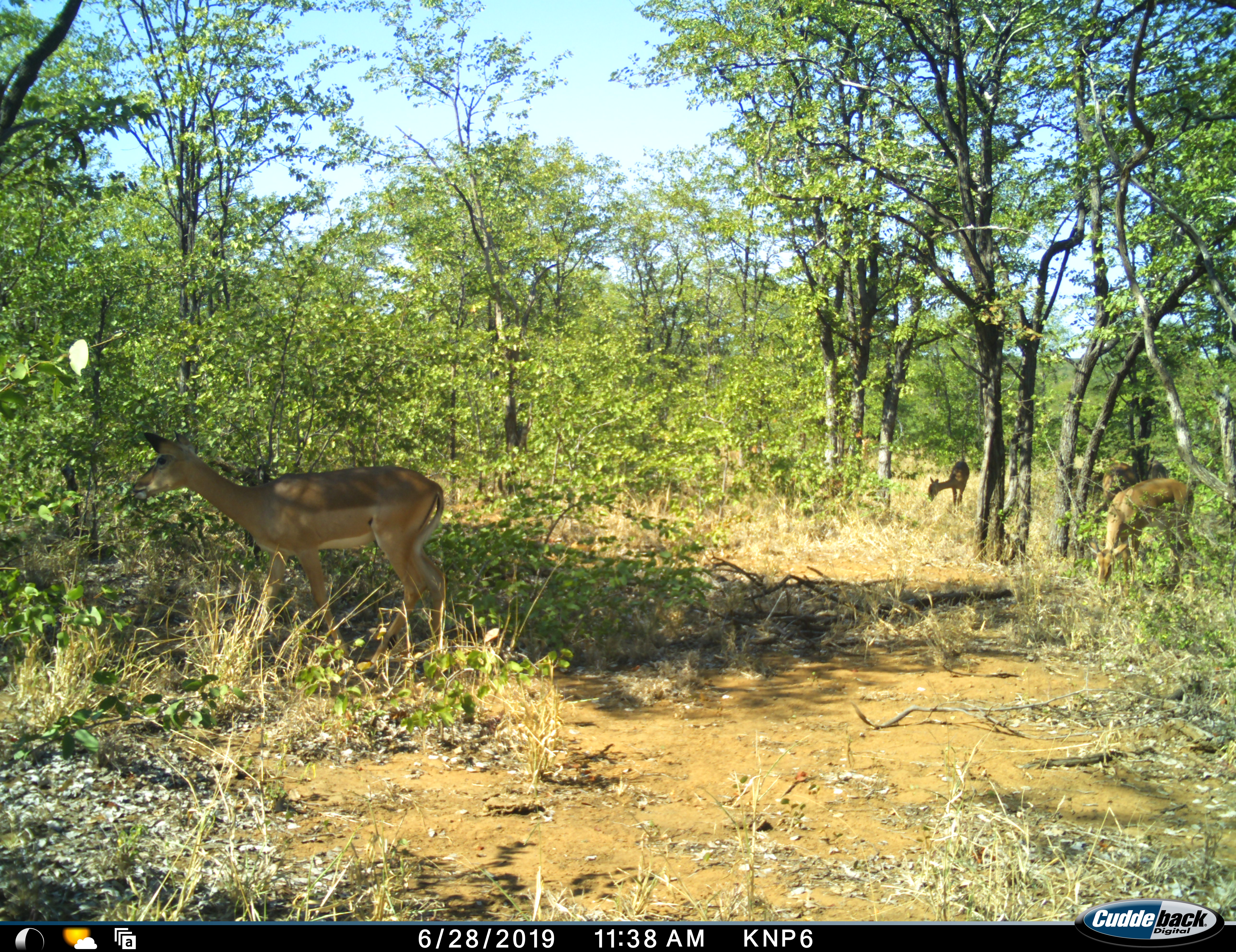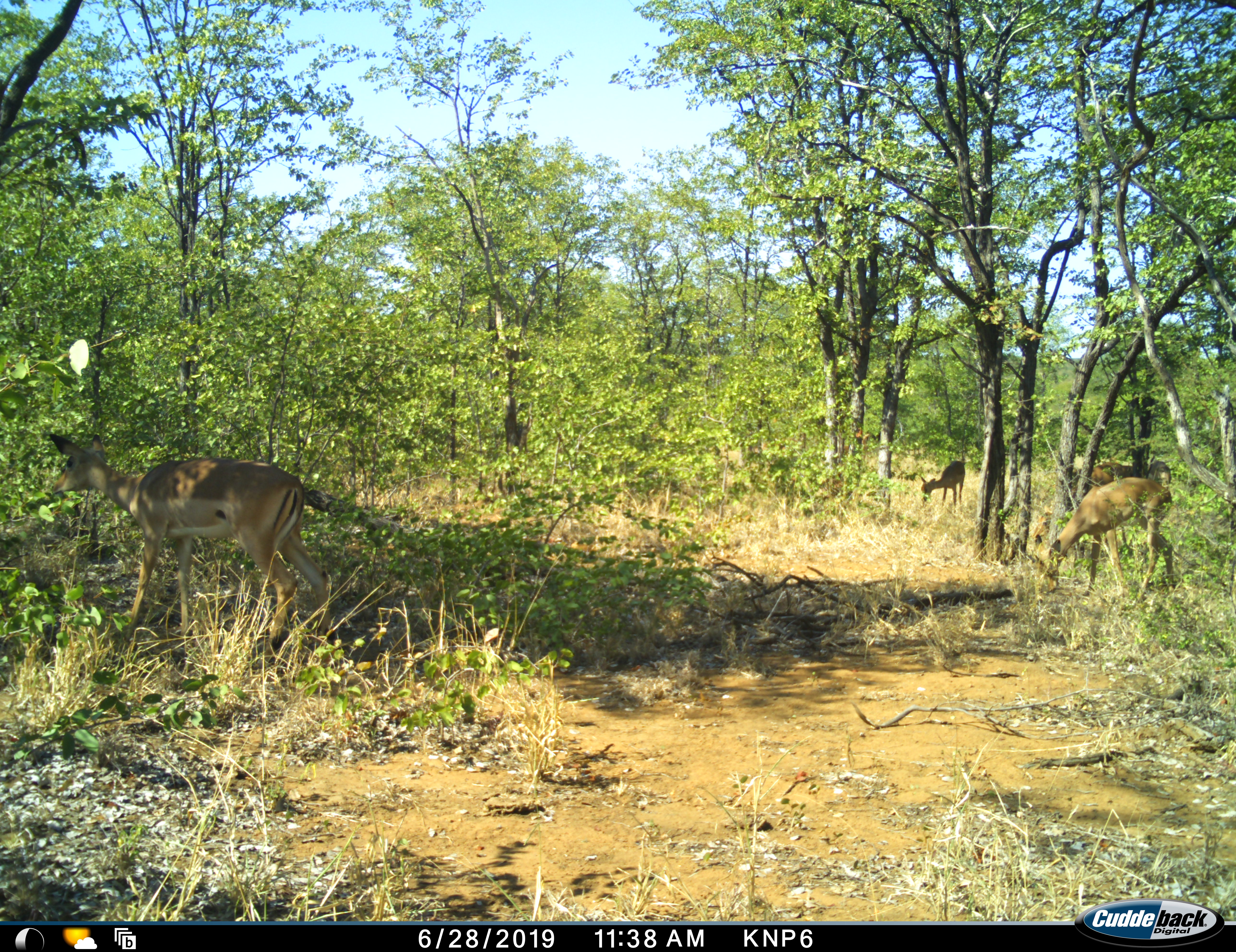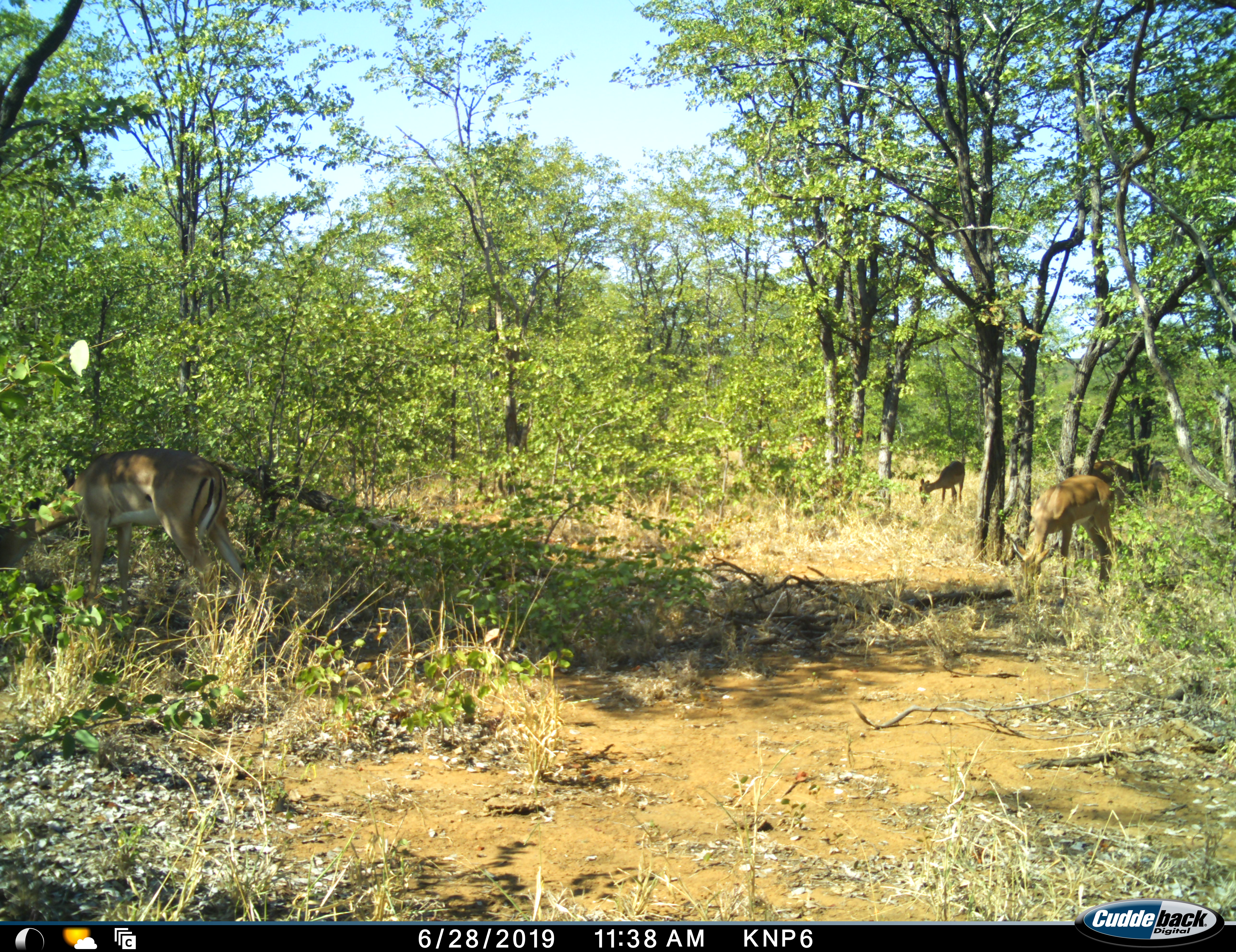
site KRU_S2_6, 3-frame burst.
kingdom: Animalia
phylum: Chordata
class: Mammalia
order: Artiodactyla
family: Bovidae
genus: Aepyceros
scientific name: Aepyceros melampus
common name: impala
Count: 5.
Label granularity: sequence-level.